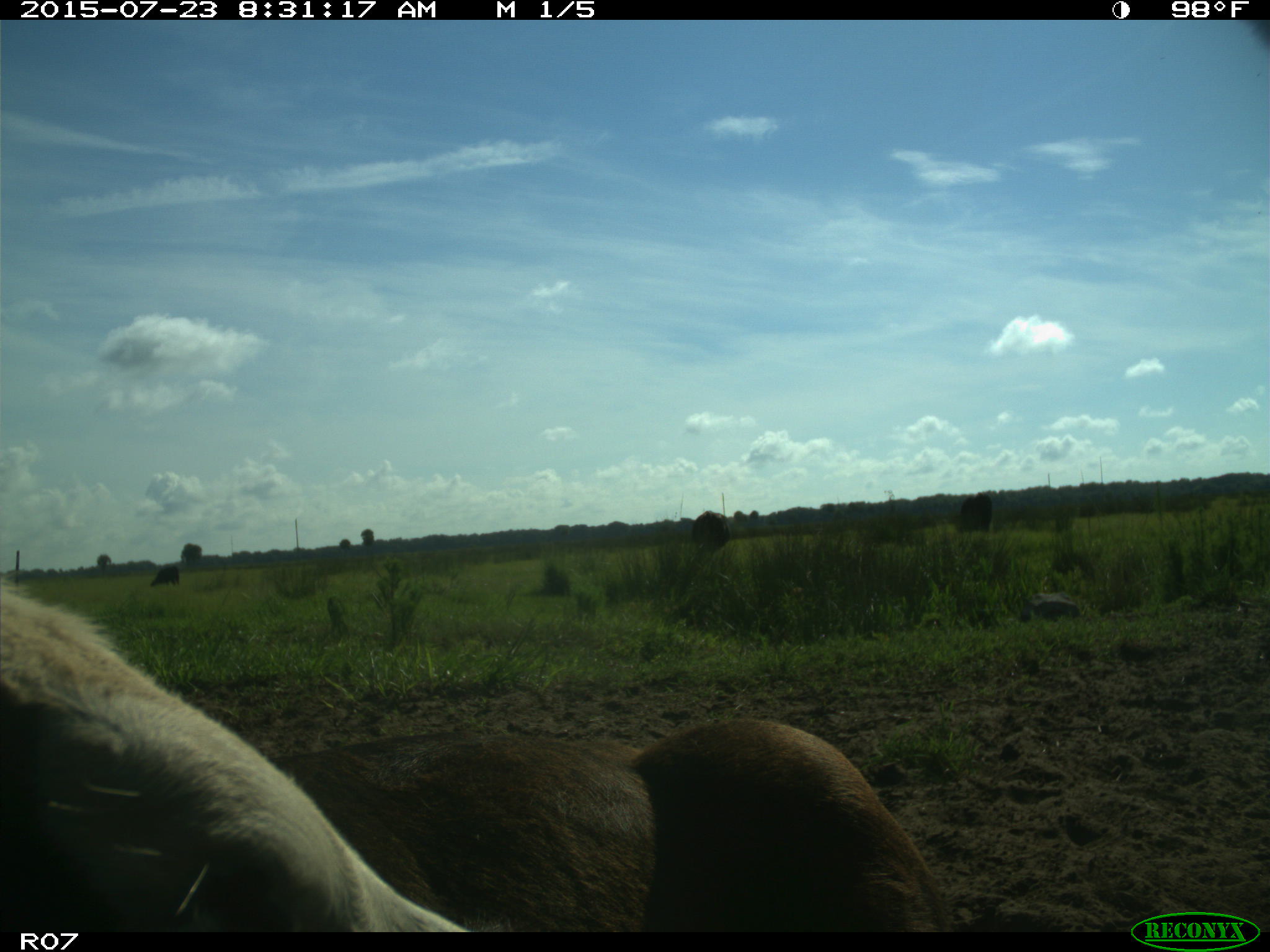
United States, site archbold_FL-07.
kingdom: Animalia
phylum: Chordata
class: Mammalia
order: Artiodactyla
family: Bovidae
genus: Bos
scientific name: Bos taurus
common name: domestic cow